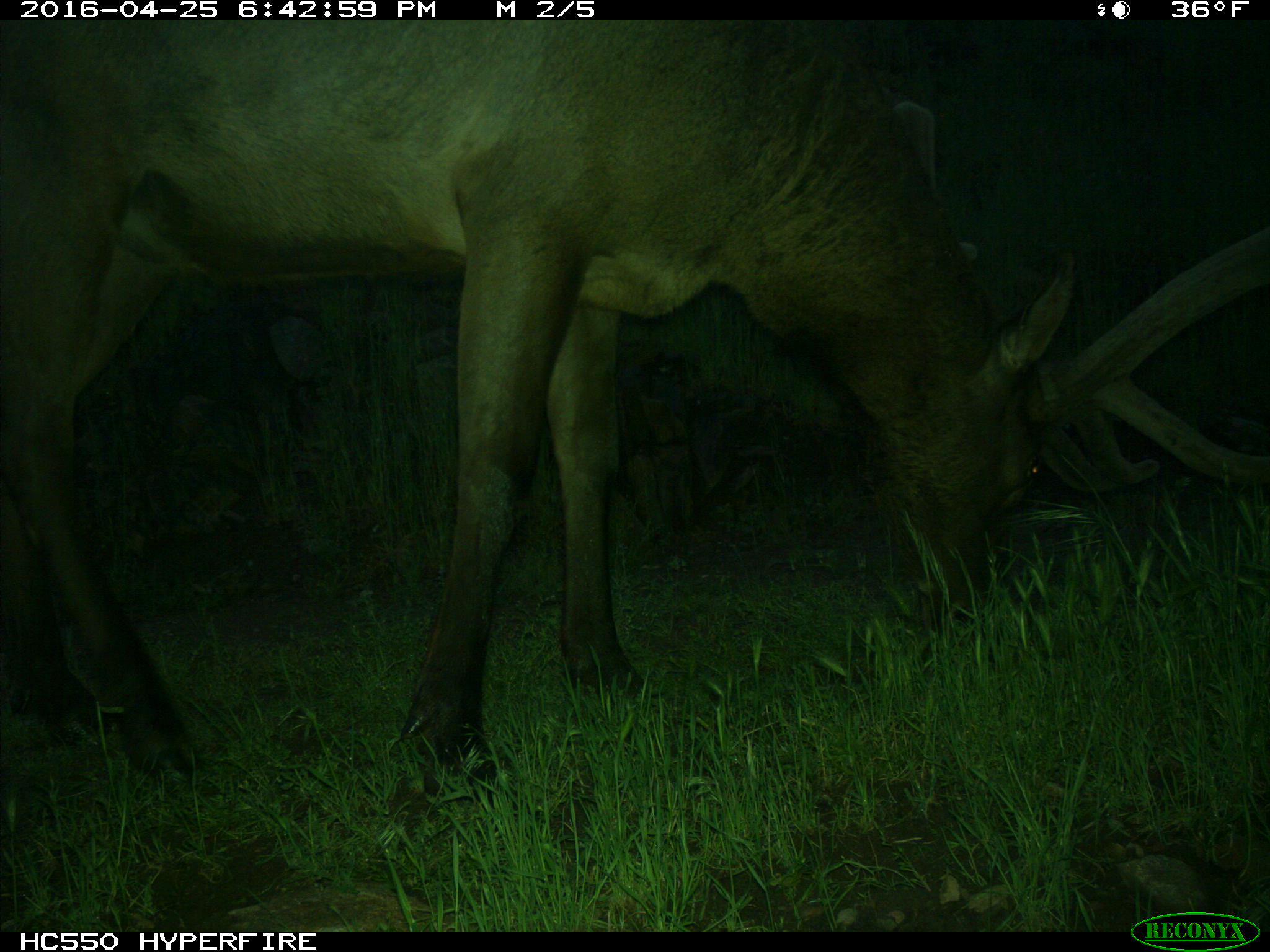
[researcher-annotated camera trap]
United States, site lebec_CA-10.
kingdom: Animalia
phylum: Chordata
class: Mammalia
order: Artiodactyla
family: Cervidae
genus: Cervus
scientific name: Cervus canadensis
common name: elk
Cervus canadensis (elk).